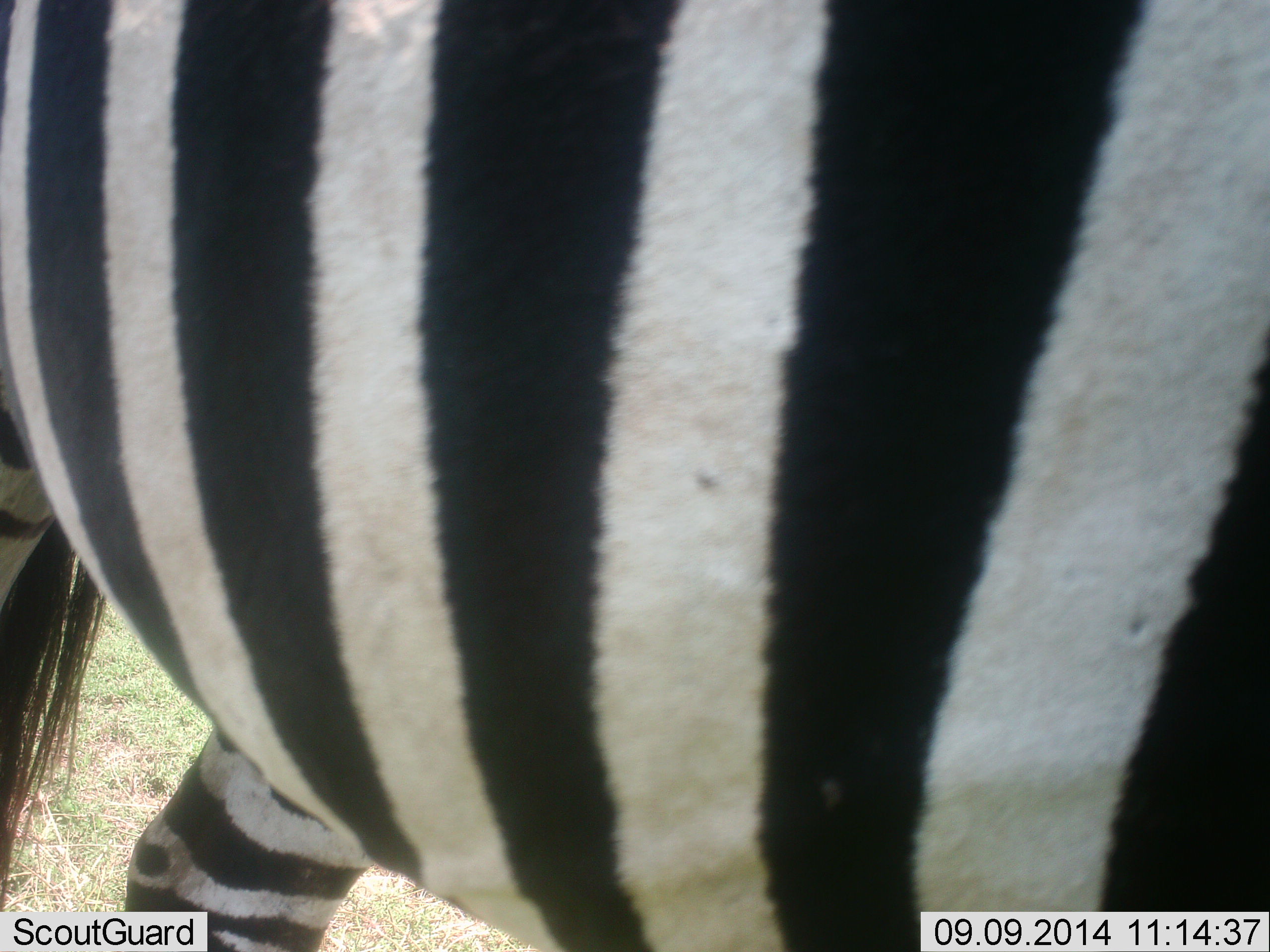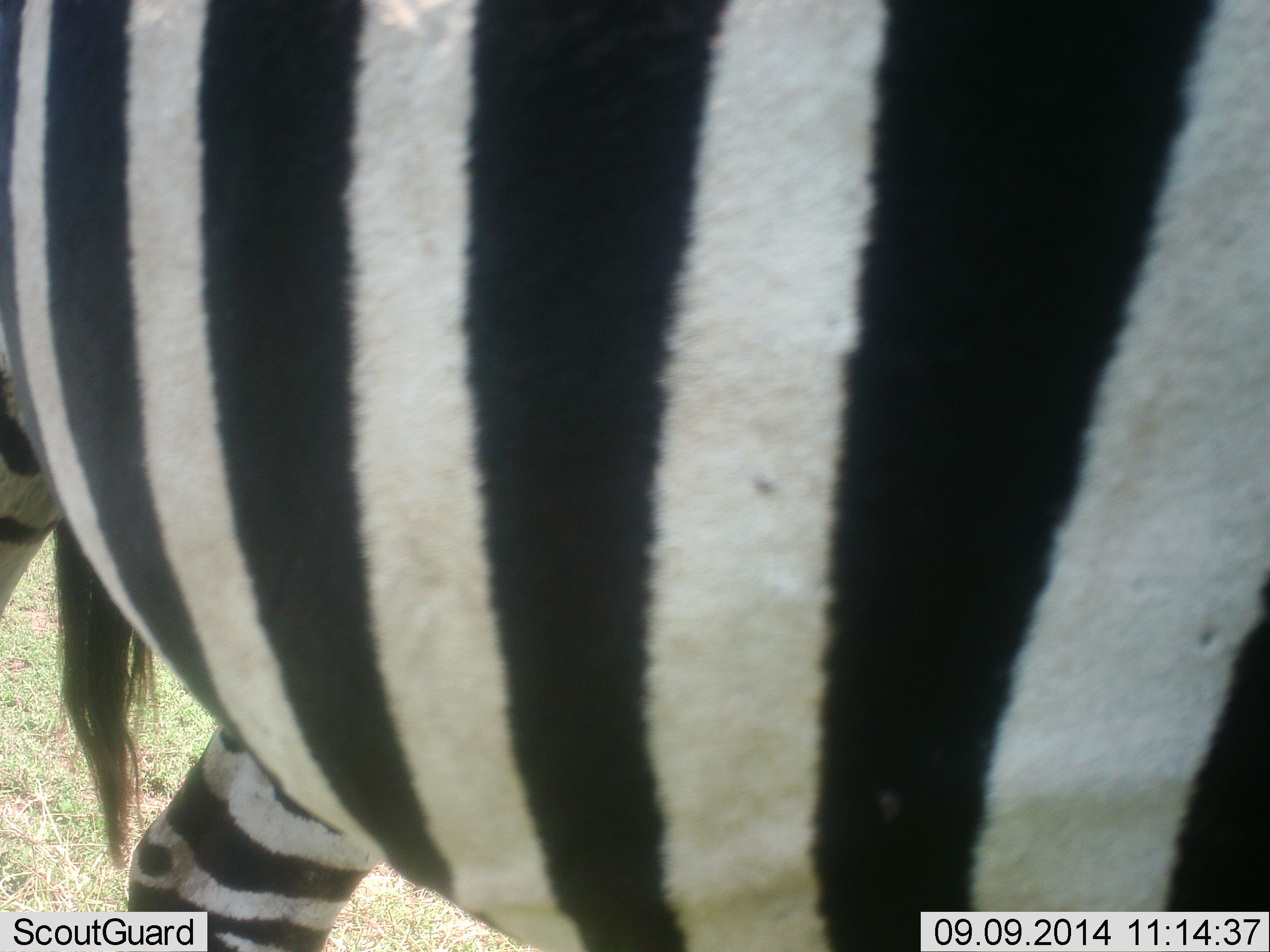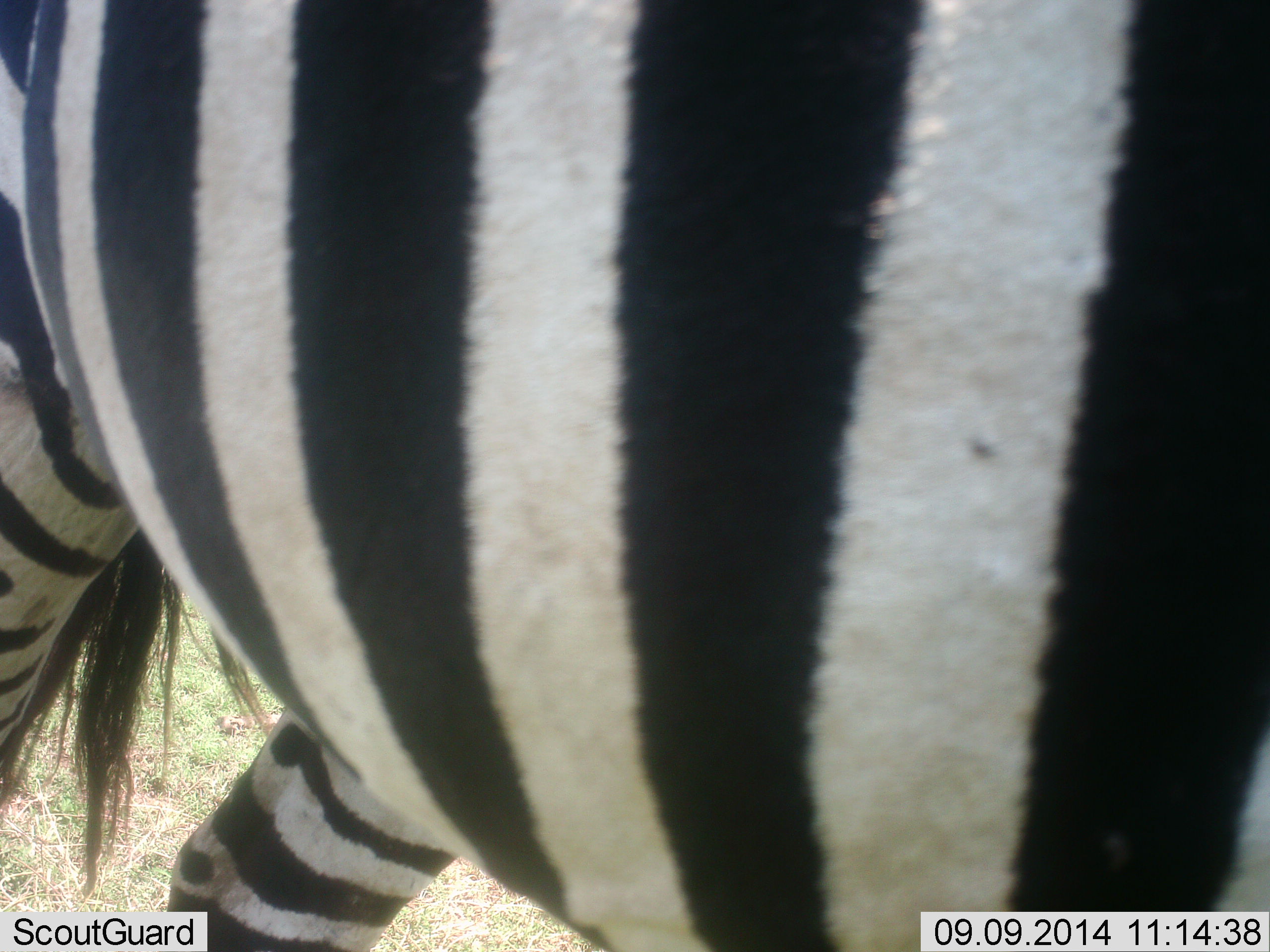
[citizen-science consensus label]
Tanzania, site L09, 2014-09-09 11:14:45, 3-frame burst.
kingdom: Animalia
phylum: Chordata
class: Mammalia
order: Perissodactyla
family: Equidae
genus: Equus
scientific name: Equus quagga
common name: plains zebra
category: zebra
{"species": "zebra (plains zebra) (Equus quagga)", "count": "1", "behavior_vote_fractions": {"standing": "50%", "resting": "0%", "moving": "50%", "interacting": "0%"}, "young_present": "0%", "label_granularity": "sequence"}